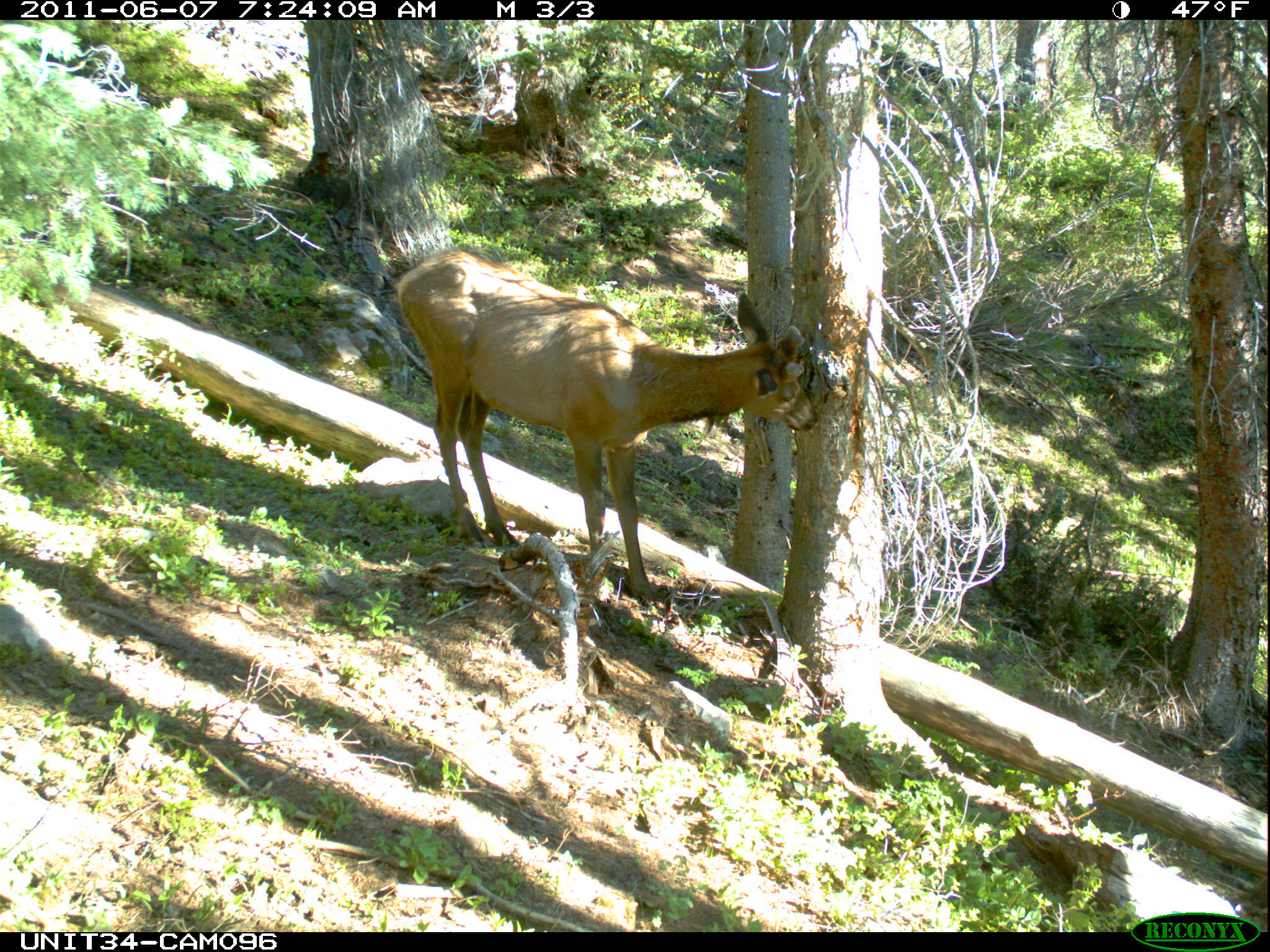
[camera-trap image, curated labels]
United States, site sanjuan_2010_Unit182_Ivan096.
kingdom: Animalia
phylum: Chordata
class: Mammalia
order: Artiodactyla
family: Cervidae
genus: Cervus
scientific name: Cervus elaphus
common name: red deer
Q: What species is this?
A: Cervus elaphus (red deer).